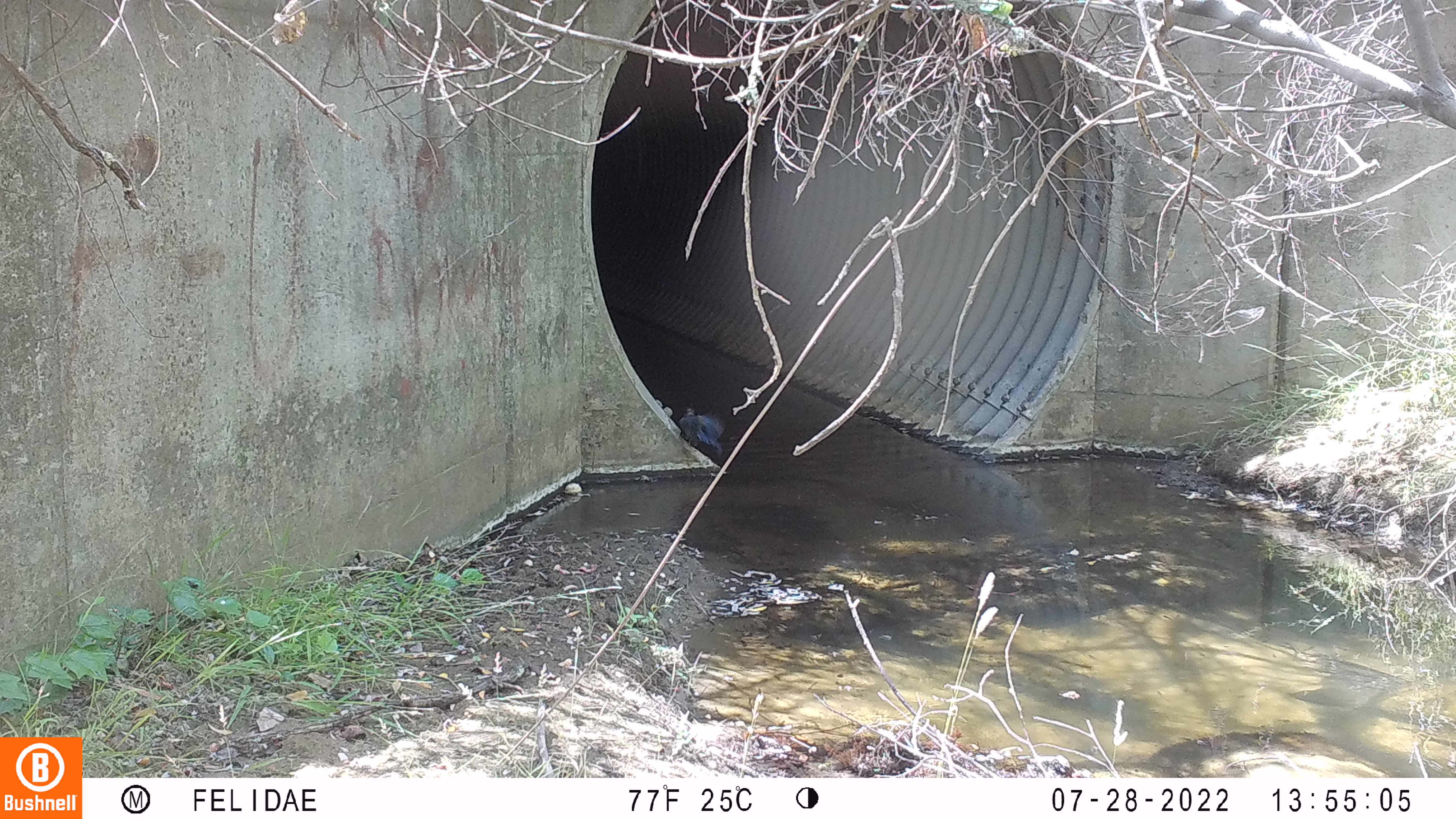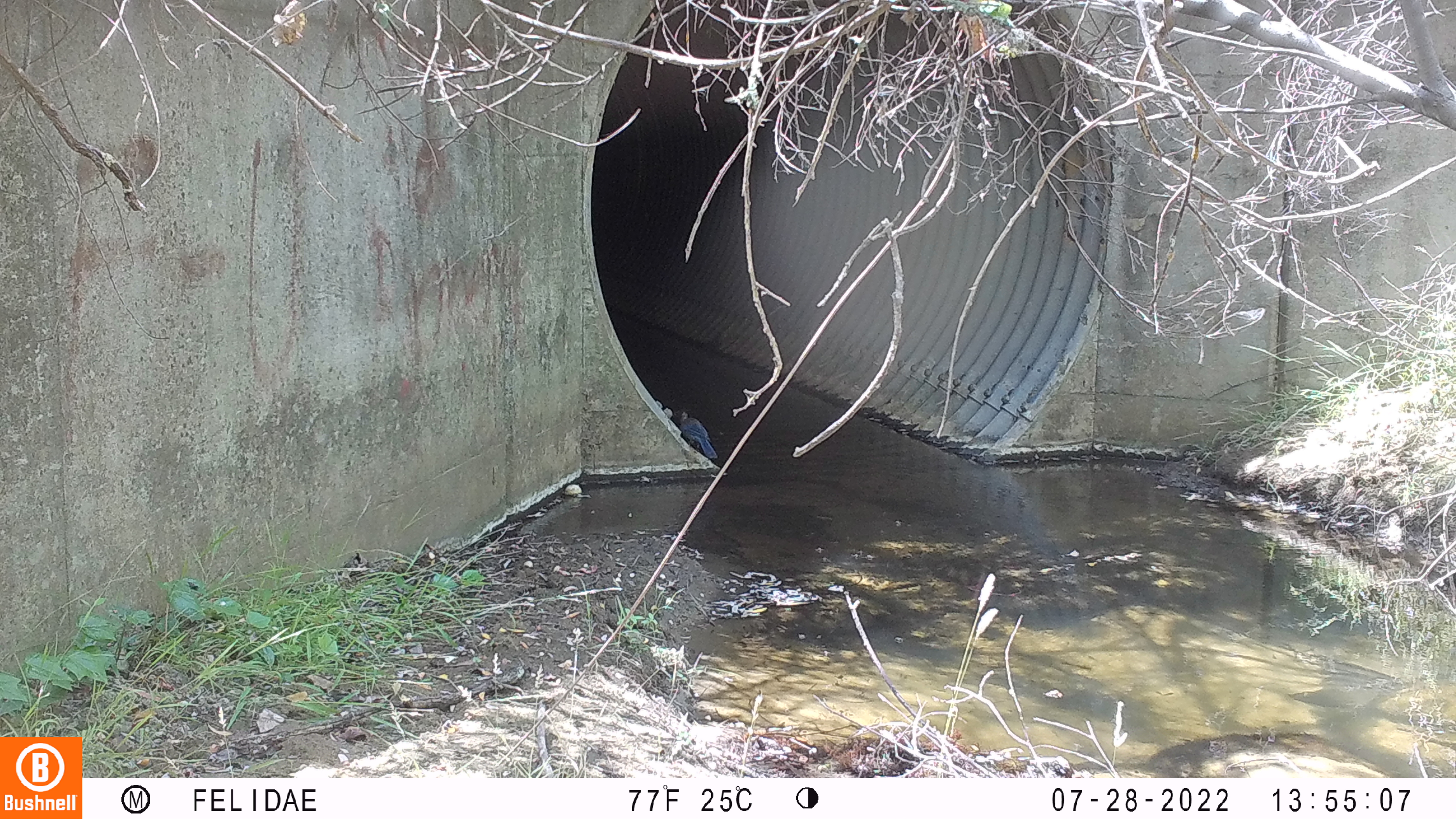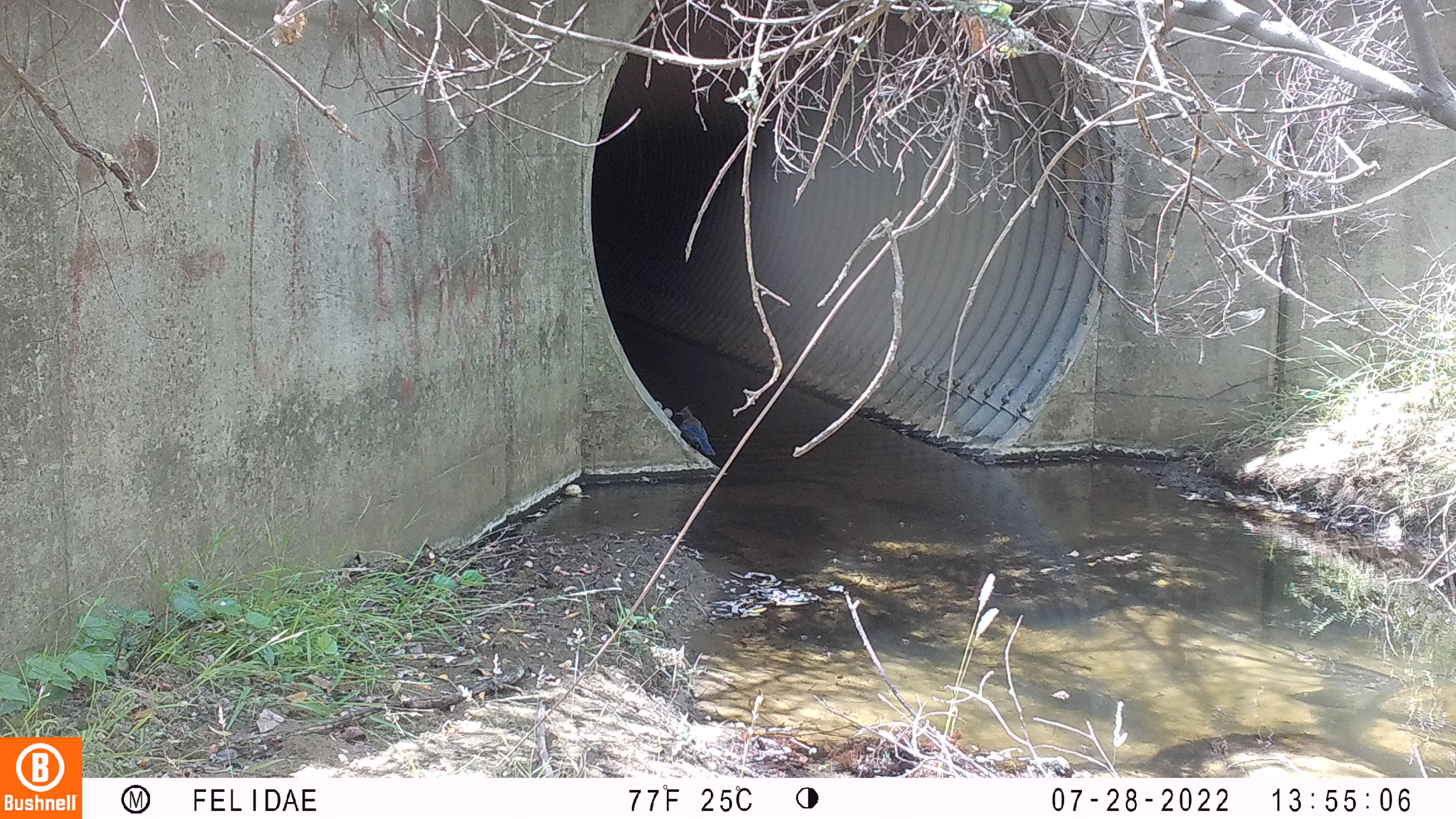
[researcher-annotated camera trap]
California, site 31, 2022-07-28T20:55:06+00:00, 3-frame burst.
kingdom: Animalia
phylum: Chordata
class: Aves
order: Passeriformes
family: Corvidae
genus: Cyanocitta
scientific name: Cyanocitta stelleri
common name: steller's jay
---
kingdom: Animalia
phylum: Chordata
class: Aves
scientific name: Aves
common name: bird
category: unknown bird